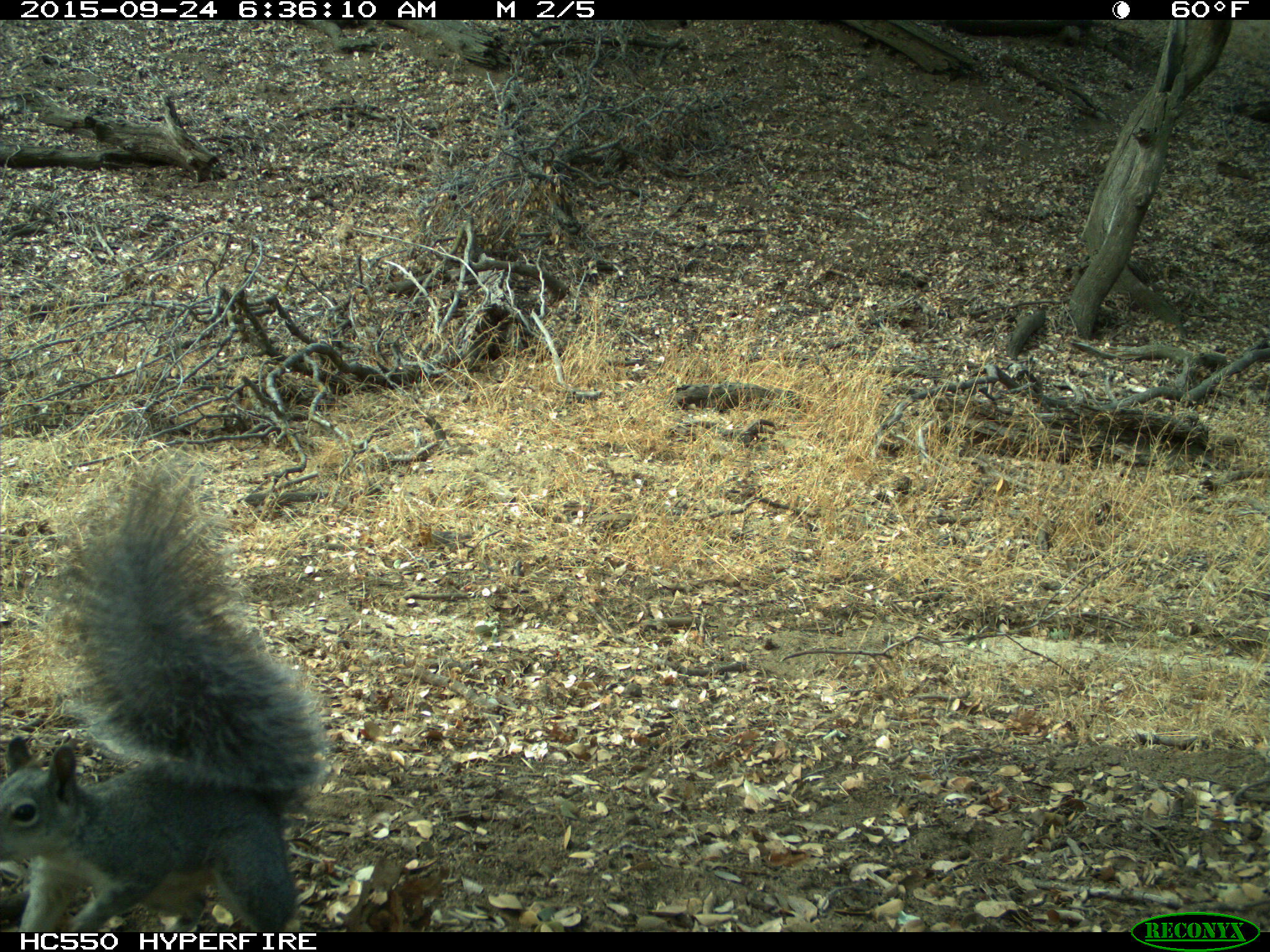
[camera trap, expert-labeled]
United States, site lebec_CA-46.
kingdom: Animalia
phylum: Chordata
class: Mammalia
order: Rodentia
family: Sciuridae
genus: Sciurus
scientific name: Sciurus carolinensis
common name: eastern gray squirrel